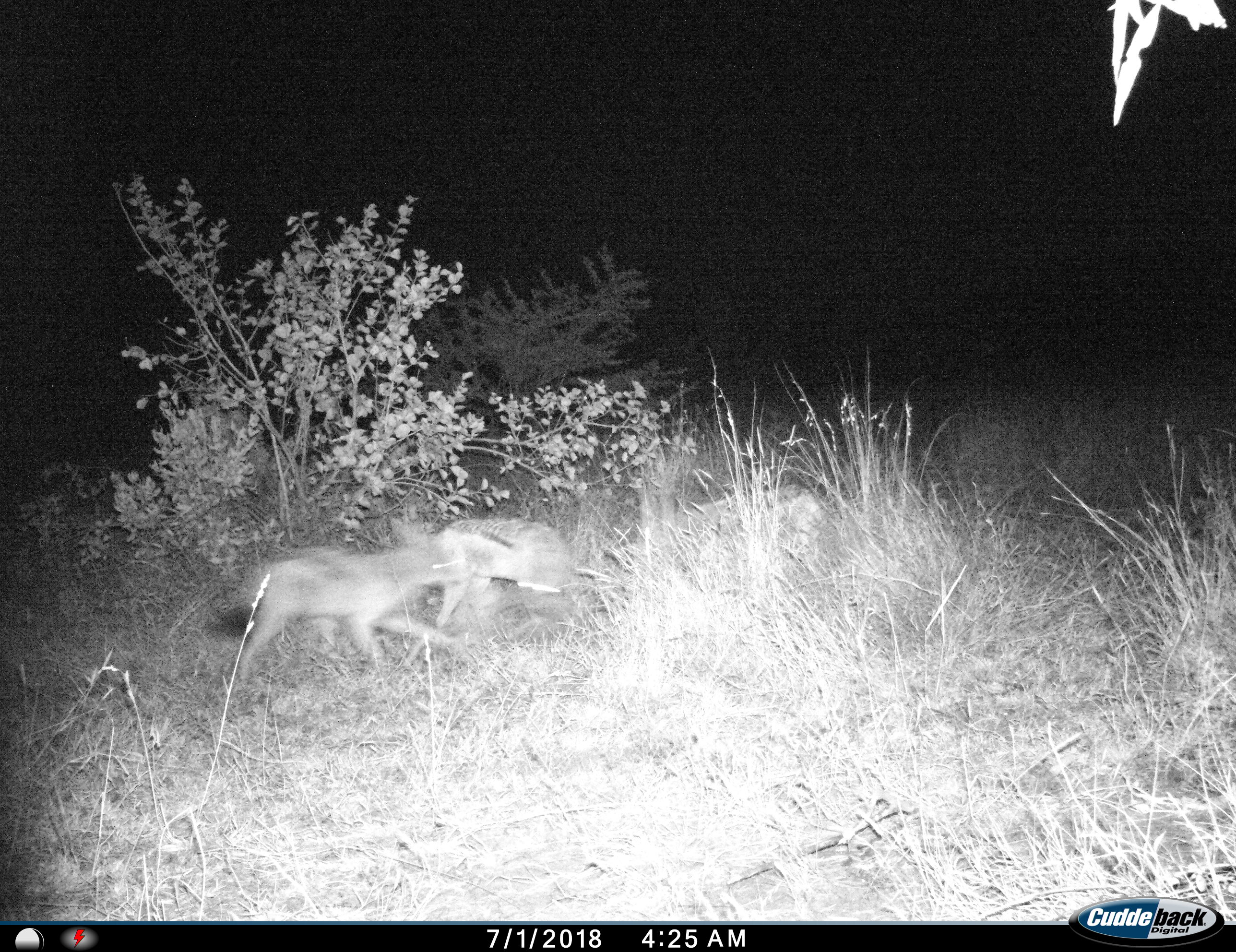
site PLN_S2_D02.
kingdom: Animalia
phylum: Chordata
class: Mammalia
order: Carnivora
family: Canidae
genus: Lupulella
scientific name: Lupulella mesomelas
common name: black-backed jackal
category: jackalblackbacked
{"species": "jackalblackbacked (black-backed jackal) (Lupulella mesomelas)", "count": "2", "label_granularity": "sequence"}